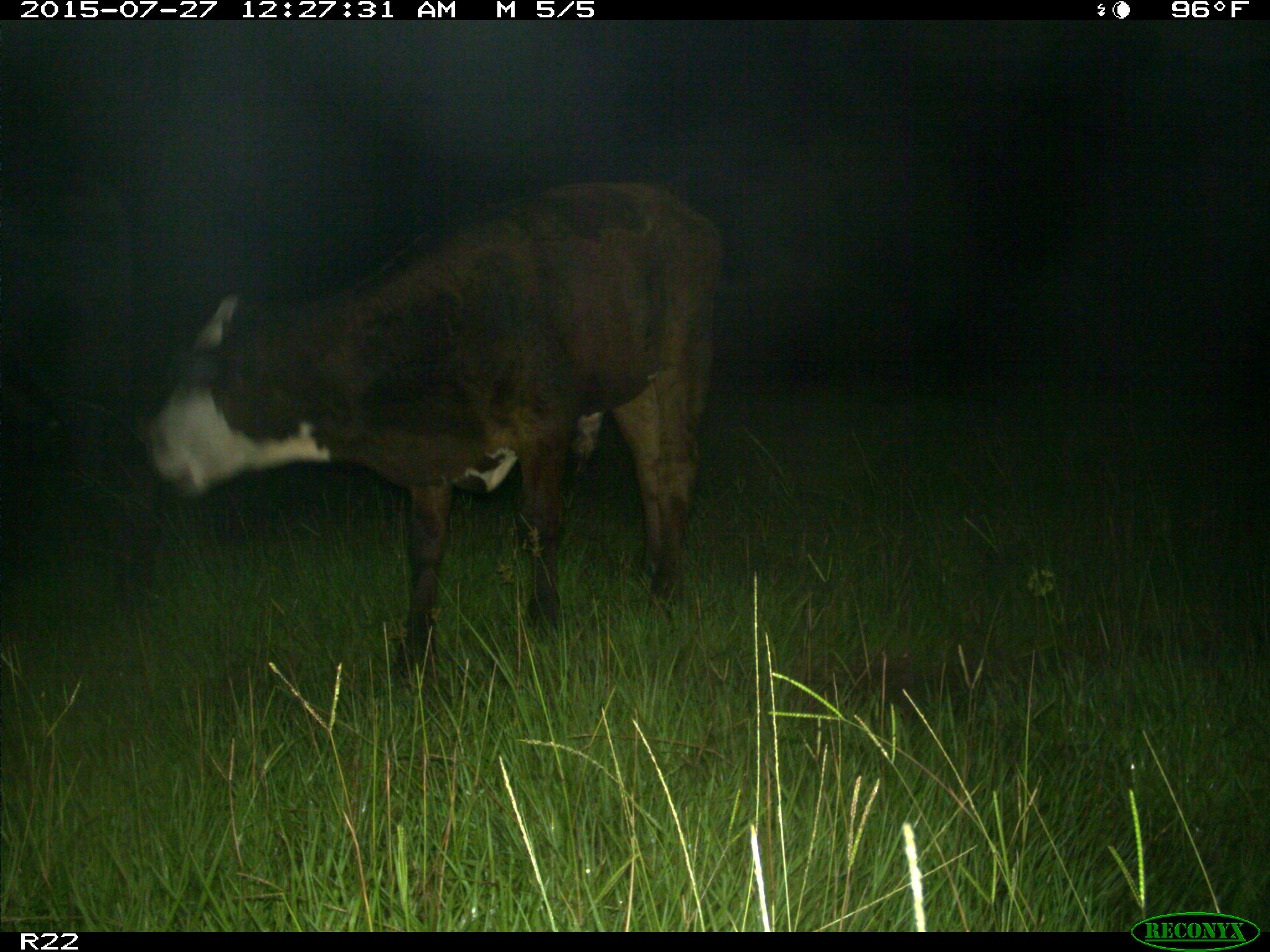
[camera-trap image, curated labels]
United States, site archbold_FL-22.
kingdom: Animalia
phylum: Chordata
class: Mammalia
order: Artiodactyla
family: Bovidae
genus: Bos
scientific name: Bos taurus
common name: domestic cow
Bos taurus (domestic cow).